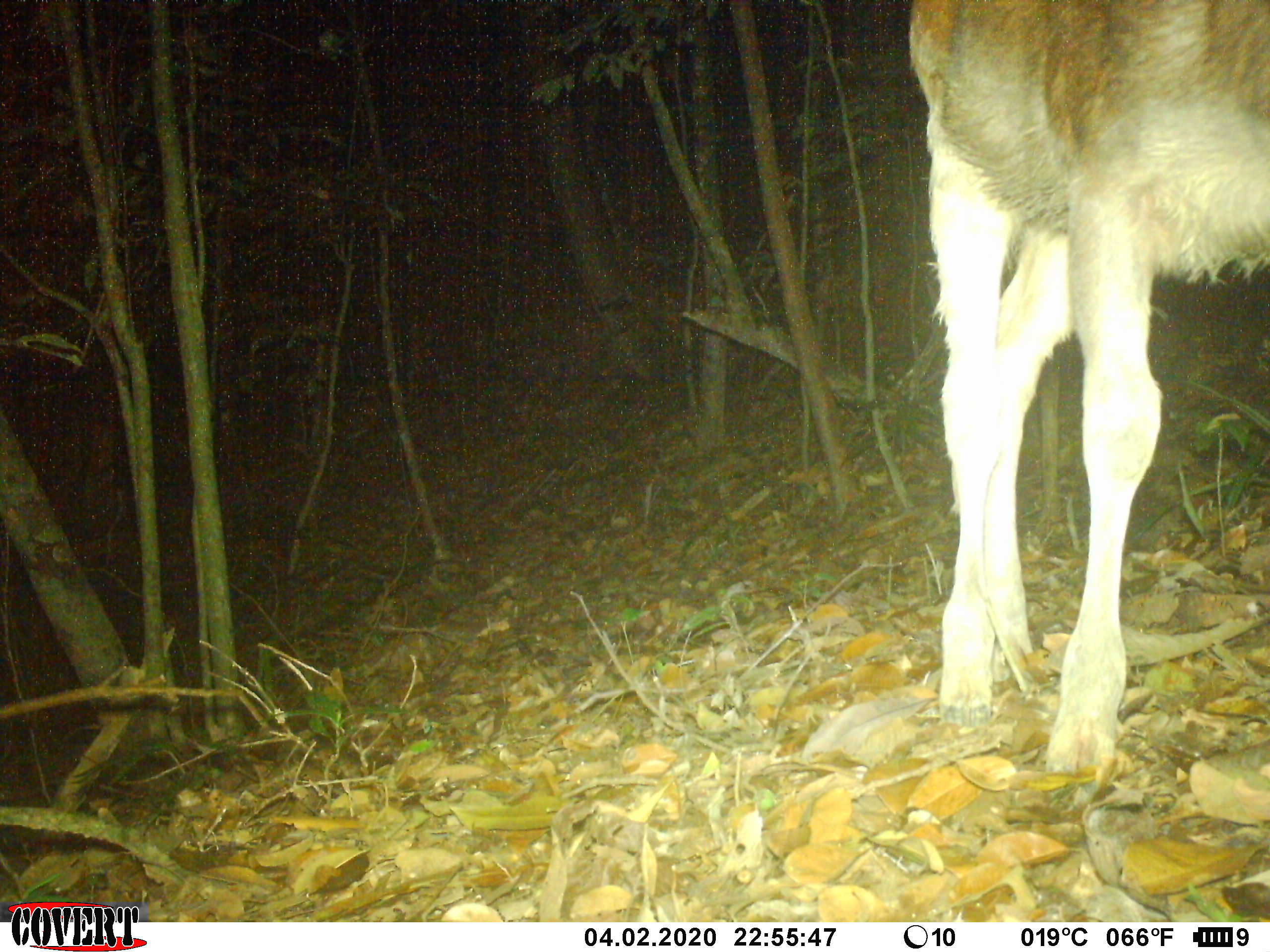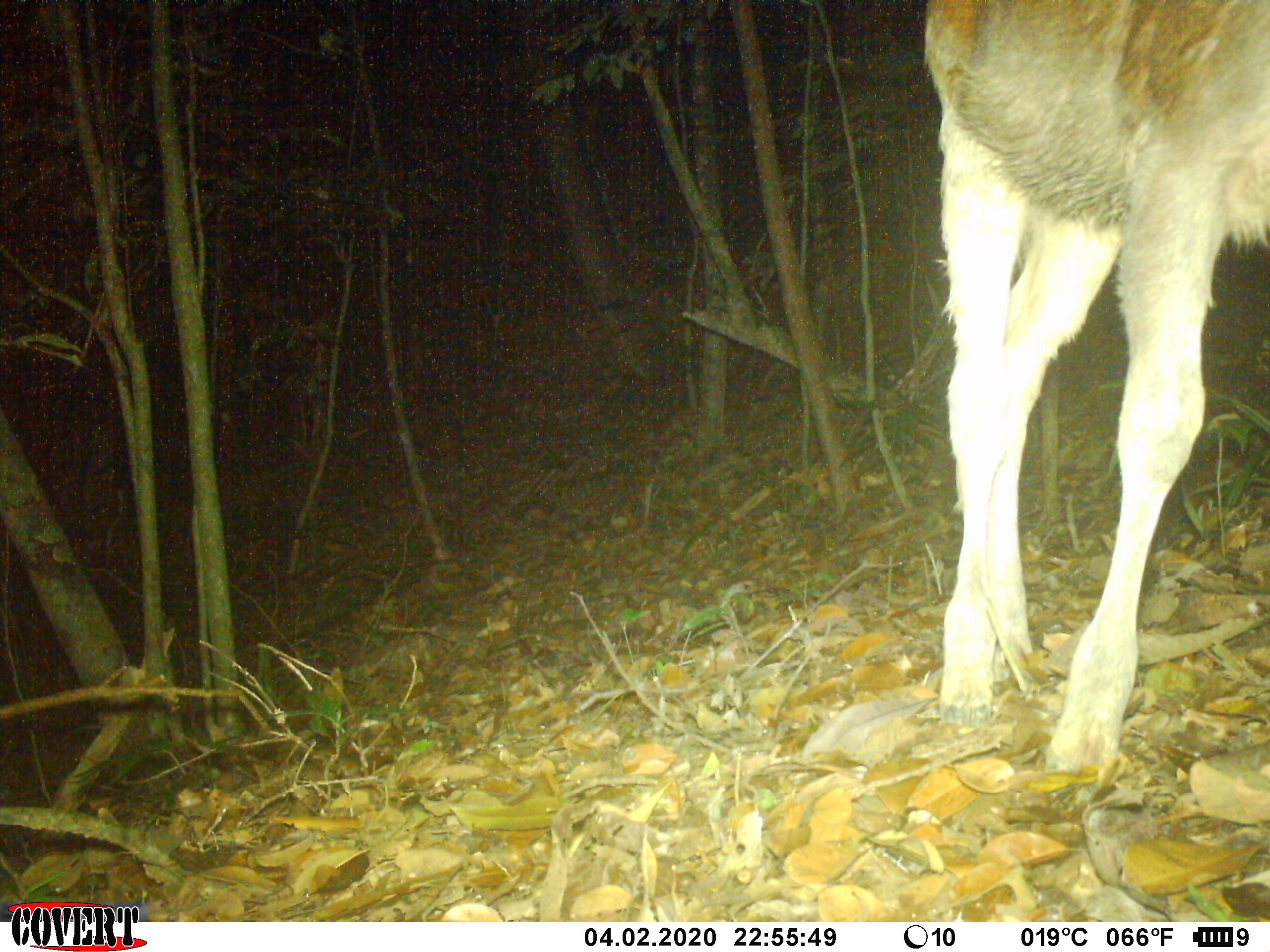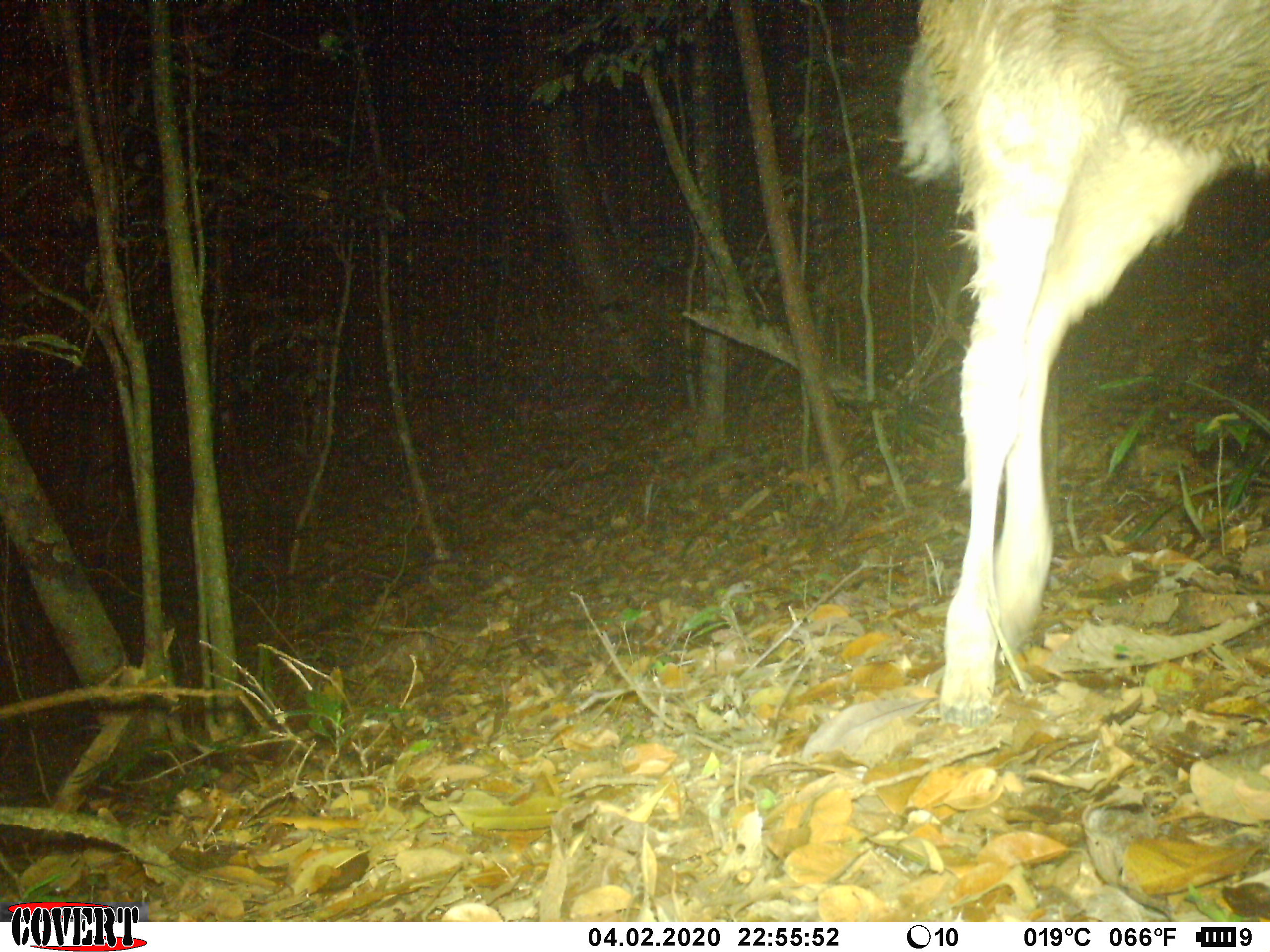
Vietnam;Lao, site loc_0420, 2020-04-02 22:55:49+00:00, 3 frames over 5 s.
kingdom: Animalia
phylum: Chordata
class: Mammalia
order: Artiodactyla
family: Cervidae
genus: Rusa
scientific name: Rusa unicolor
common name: sambar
Sambar (Rusa unicolor). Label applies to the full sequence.